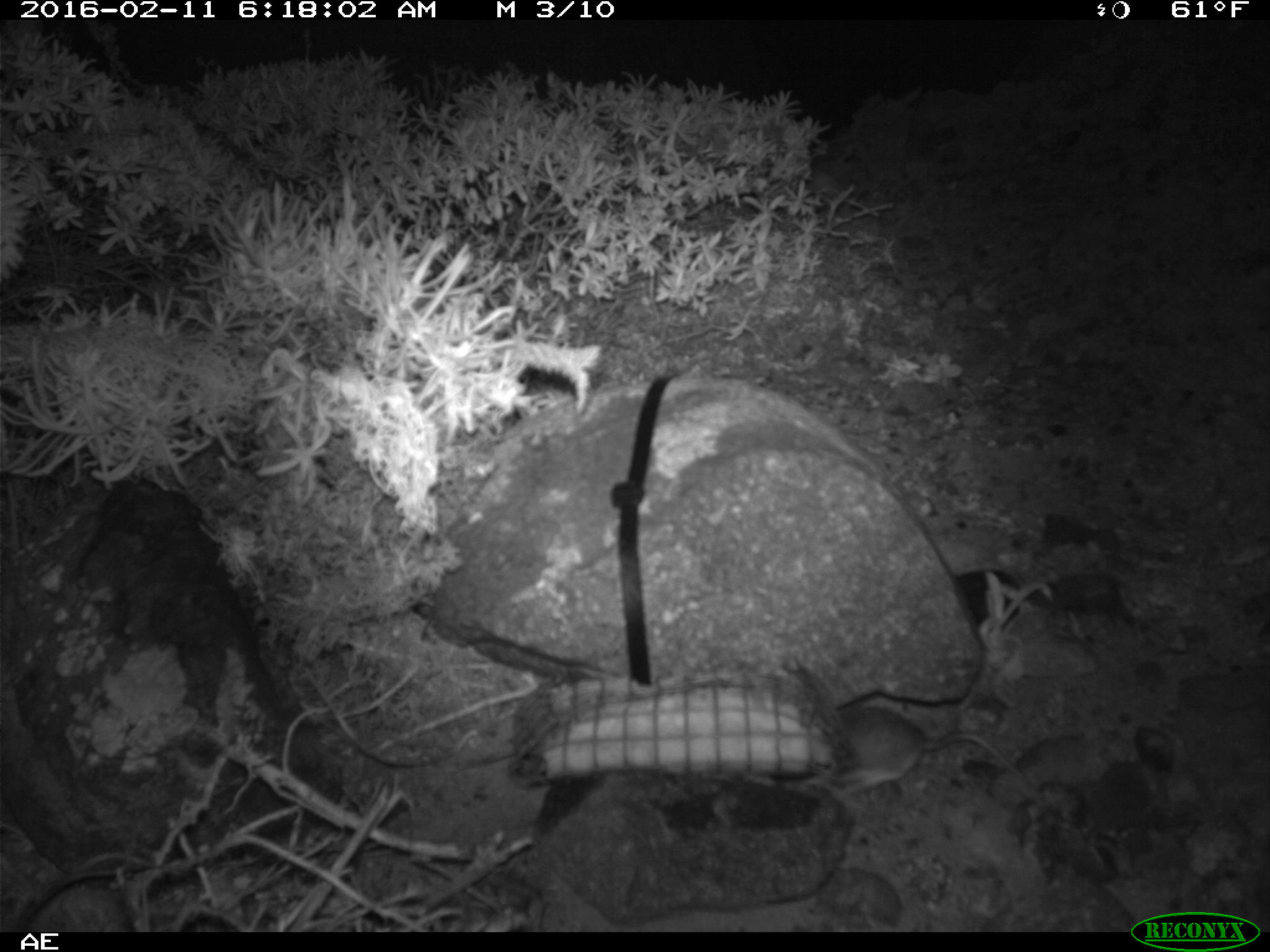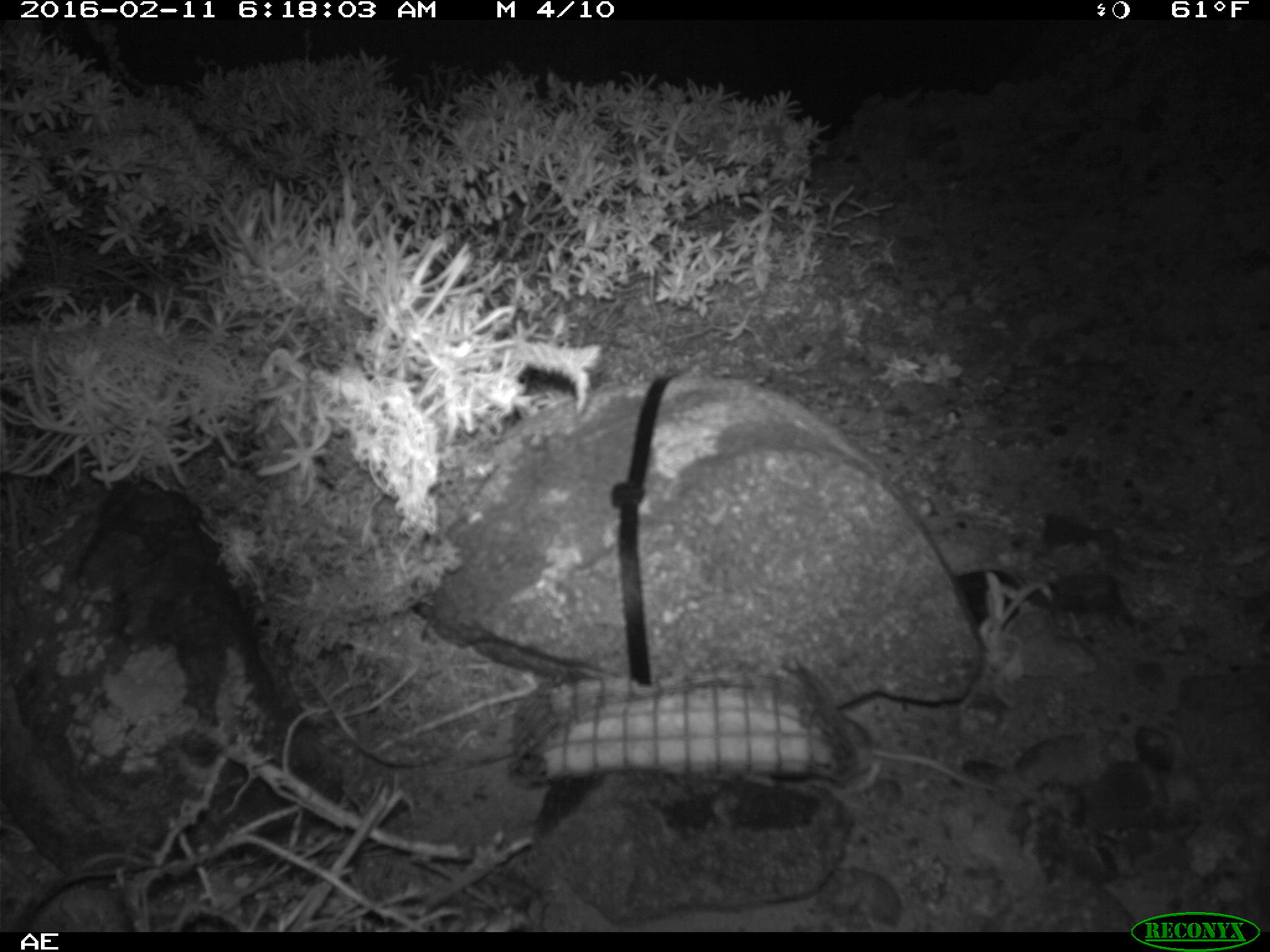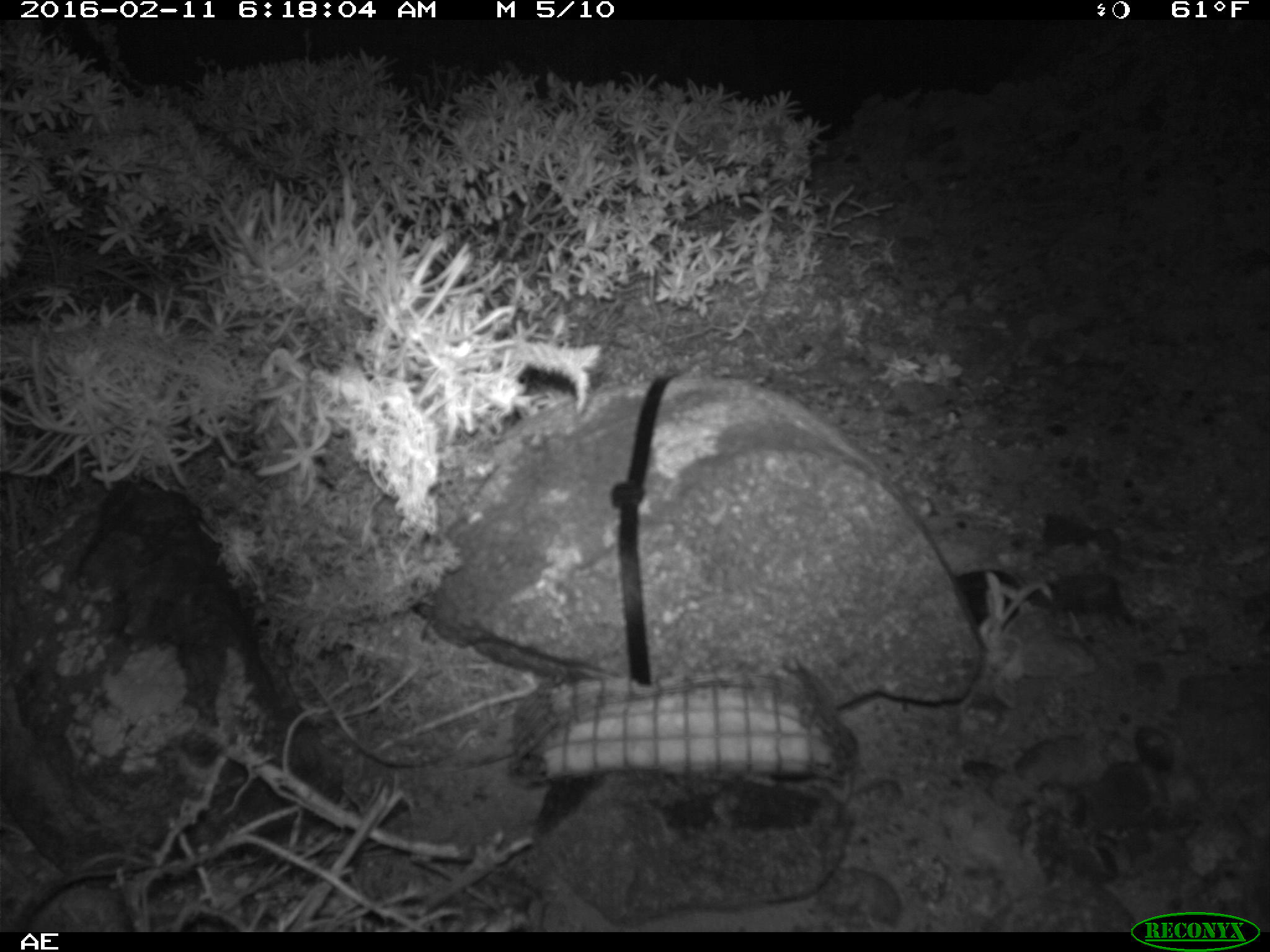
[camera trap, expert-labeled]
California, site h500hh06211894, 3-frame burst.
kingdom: Animalia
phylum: Chordata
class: Mammalia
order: Rodentia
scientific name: Rodentia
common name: rodent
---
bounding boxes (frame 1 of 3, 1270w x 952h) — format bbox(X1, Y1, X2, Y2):
rodent: bbox(830, 705, 1041, 792)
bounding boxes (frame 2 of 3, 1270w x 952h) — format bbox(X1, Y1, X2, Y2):
rodent: bbox(830, 707, 999, 795)